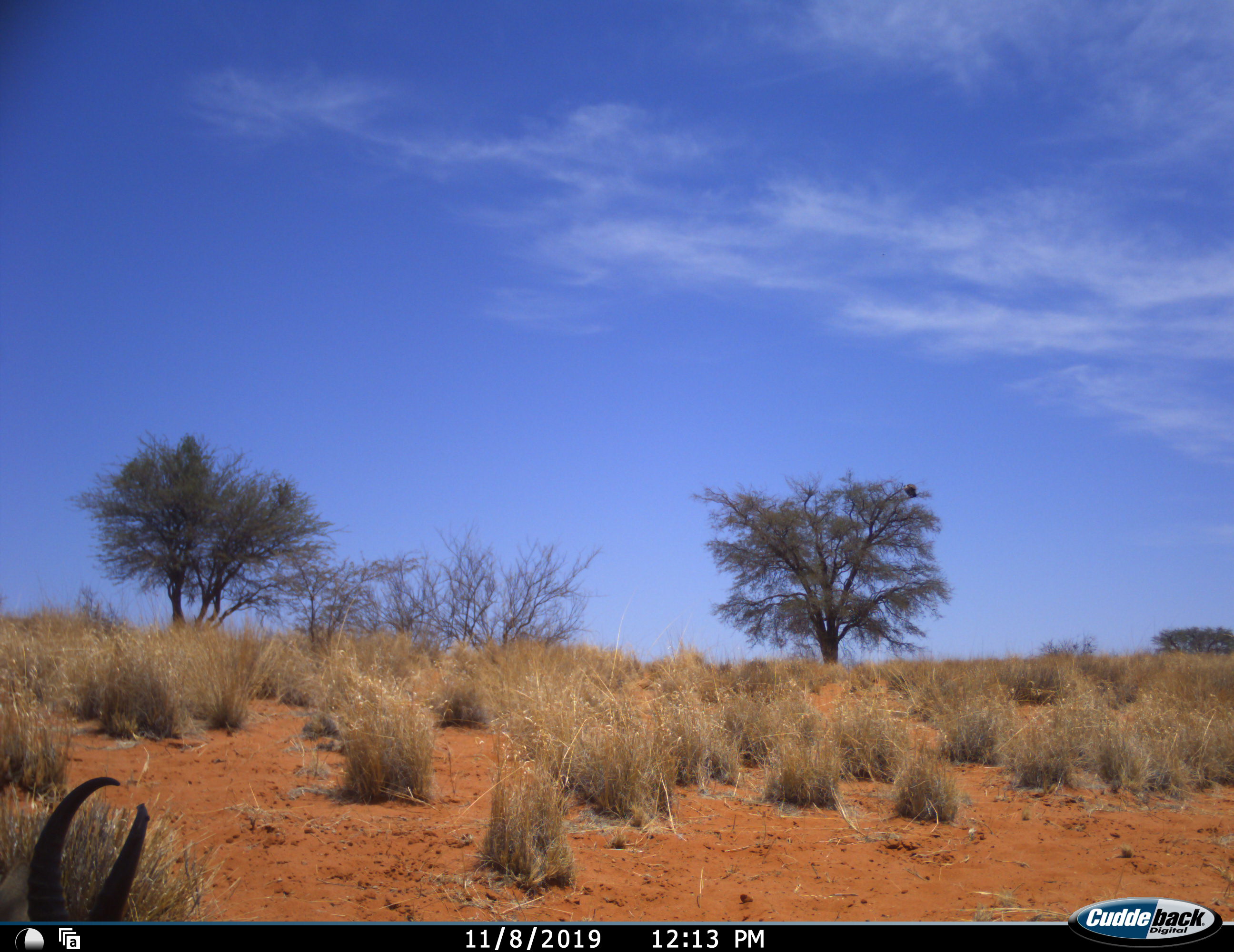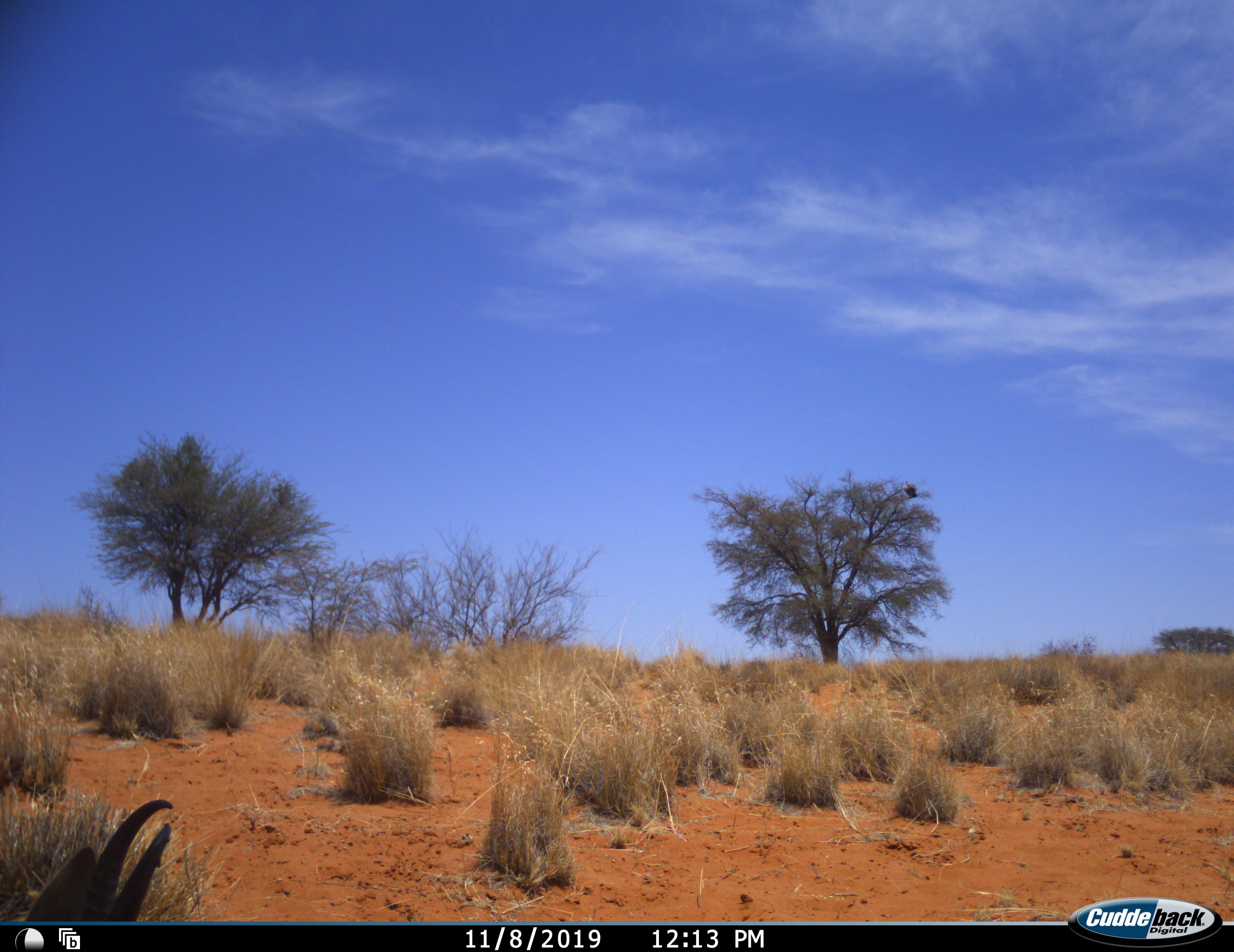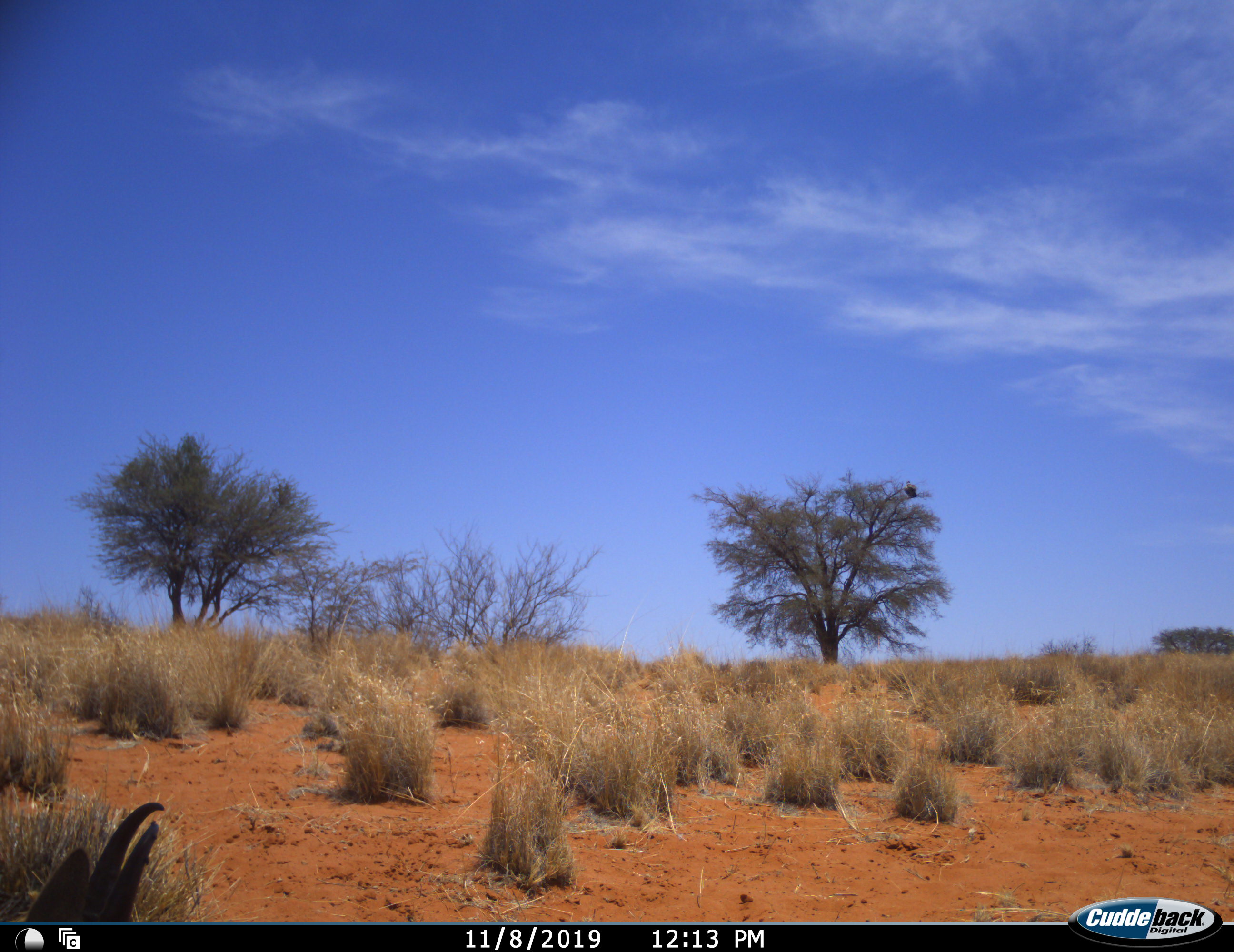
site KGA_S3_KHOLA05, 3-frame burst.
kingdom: Animalia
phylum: Chordata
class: Mammalia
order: Artiodactyla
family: Bovidae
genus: Antidorcas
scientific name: Antidorcas marsupialis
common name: springbok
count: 1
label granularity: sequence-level